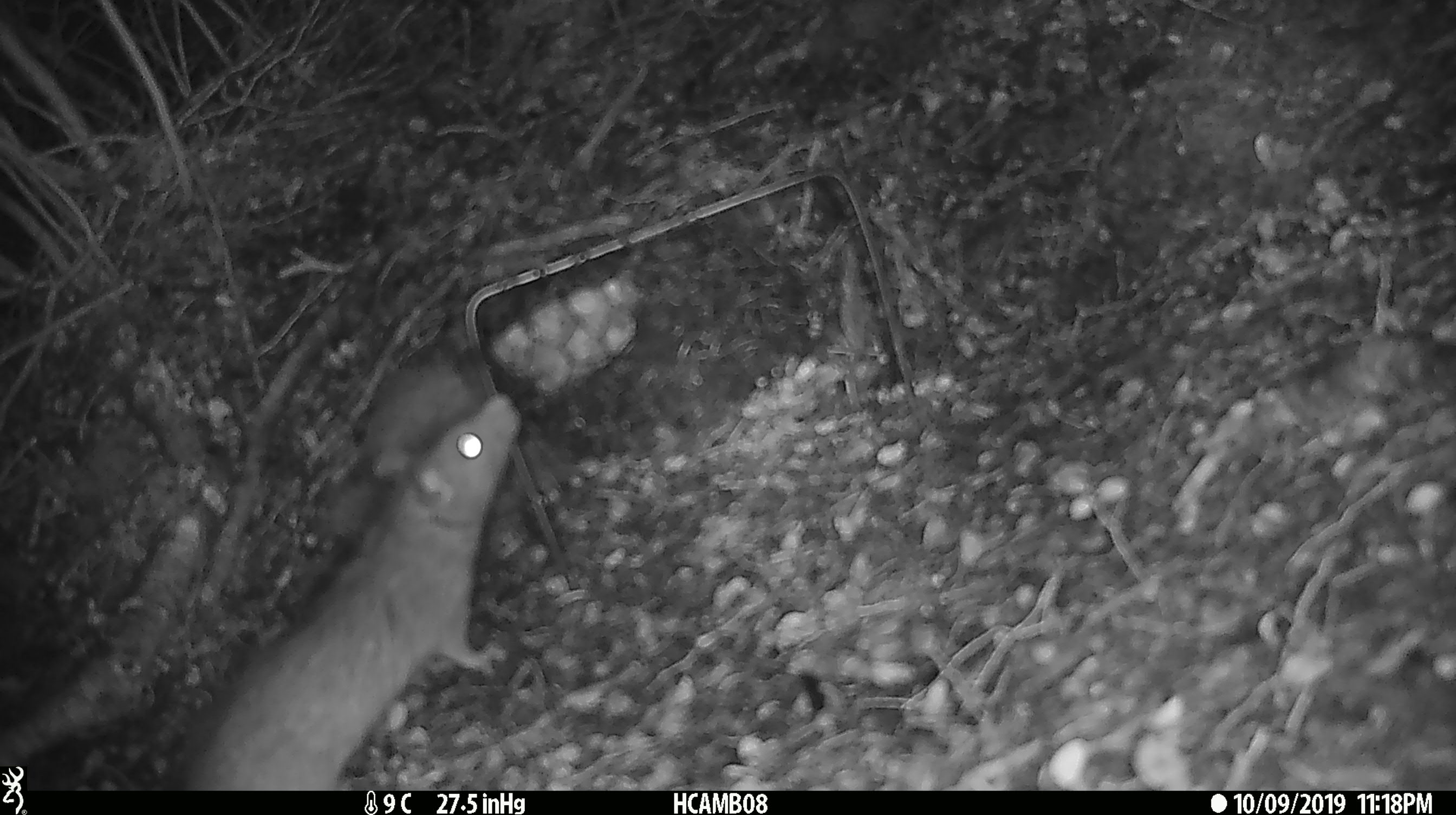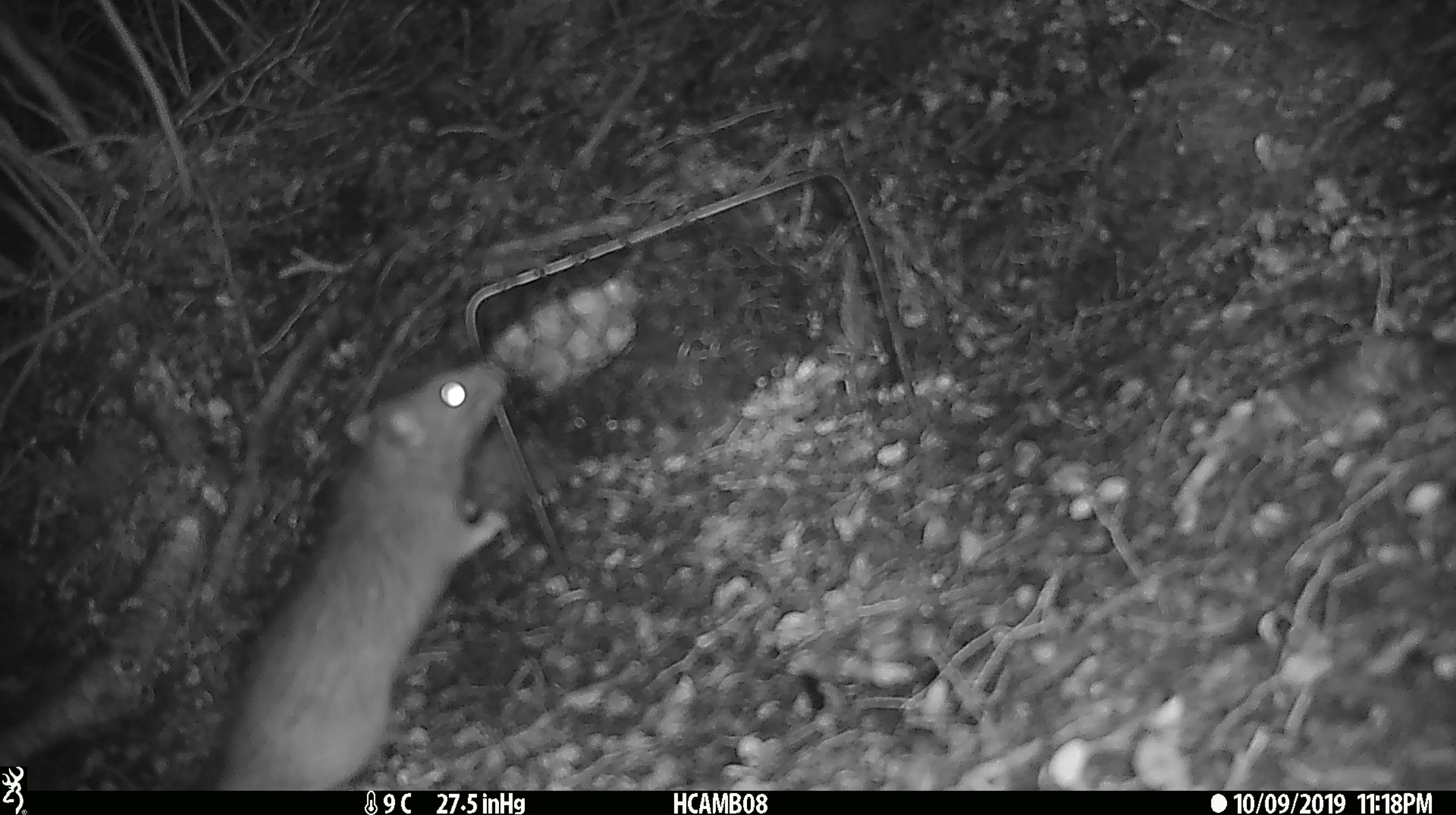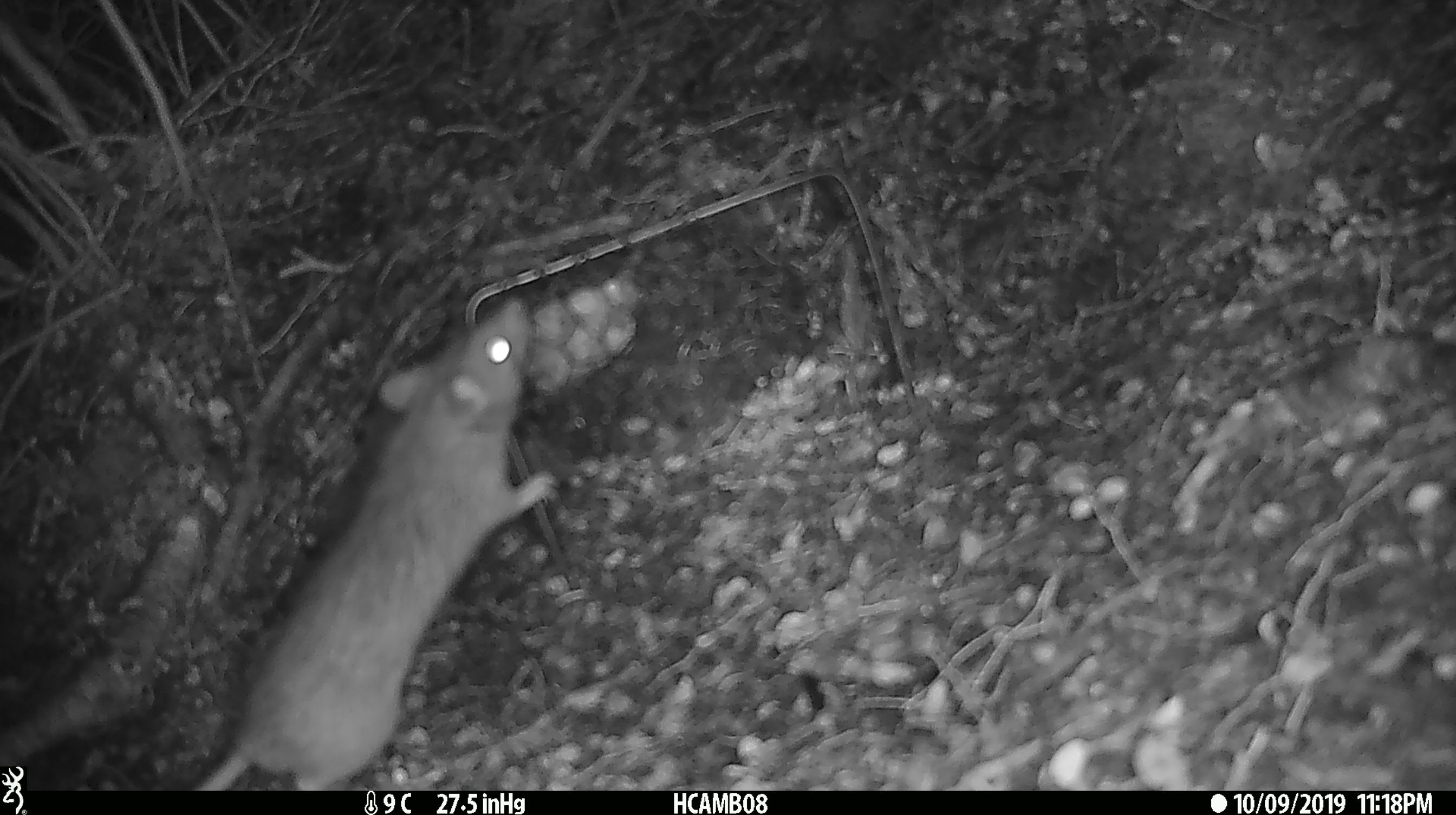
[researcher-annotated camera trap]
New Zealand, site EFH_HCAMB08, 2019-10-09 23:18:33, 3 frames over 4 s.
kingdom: Animalia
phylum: Chordata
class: Mammalia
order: Rodentia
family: Muridae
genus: Rattus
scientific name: Rattus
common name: rat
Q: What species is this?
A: Rat (Rattus).